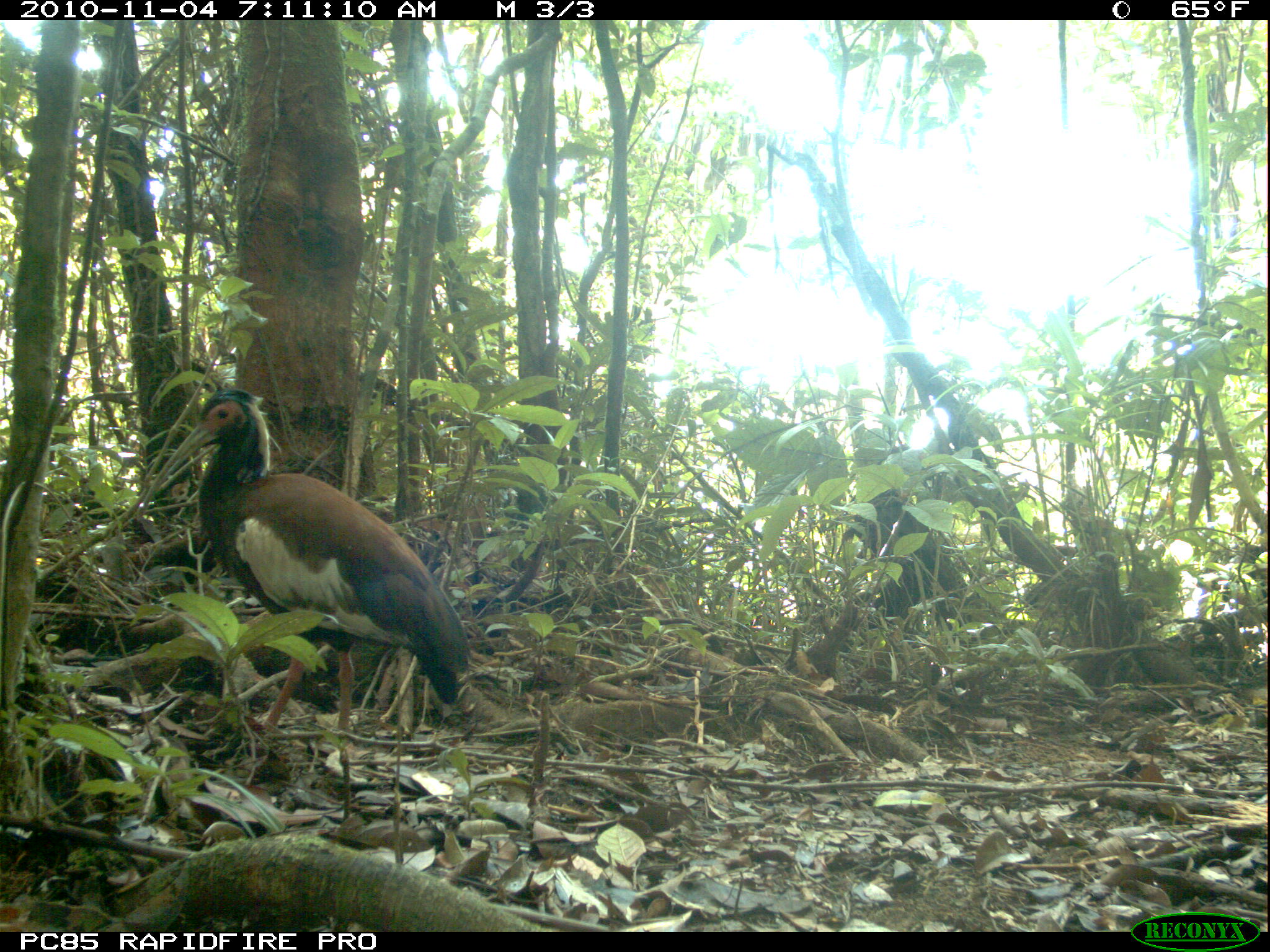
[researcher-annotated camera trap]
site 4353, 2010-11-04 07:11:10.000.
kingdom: Animalia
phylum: Chordata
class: Aves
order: Pelecaniformes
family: Threskiornithidae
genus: Lophotibis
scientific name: Lophotibis cristata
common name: madagascan ibis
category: lophotibis cristataa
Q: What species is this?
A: Lophotibis cristataa (madagascan ibis) (Lophotibis cristata).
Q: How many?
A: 1.